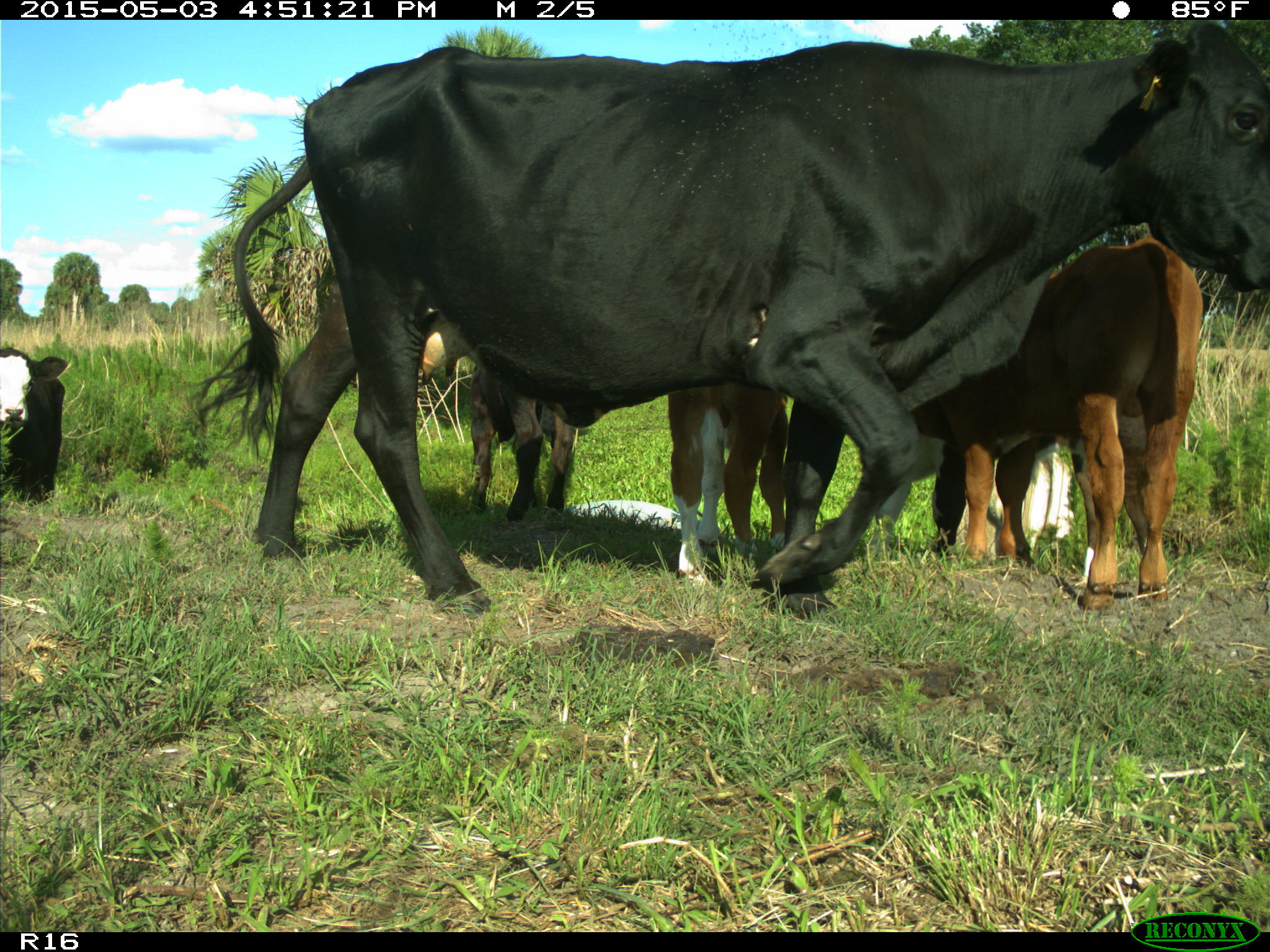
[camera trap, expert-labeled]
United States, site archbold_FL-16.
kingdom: Animalia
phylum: Chordata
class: Mammalia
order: Artiodactyla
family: Bovidae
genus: Bos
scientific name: Bos taurus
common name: domestic cow